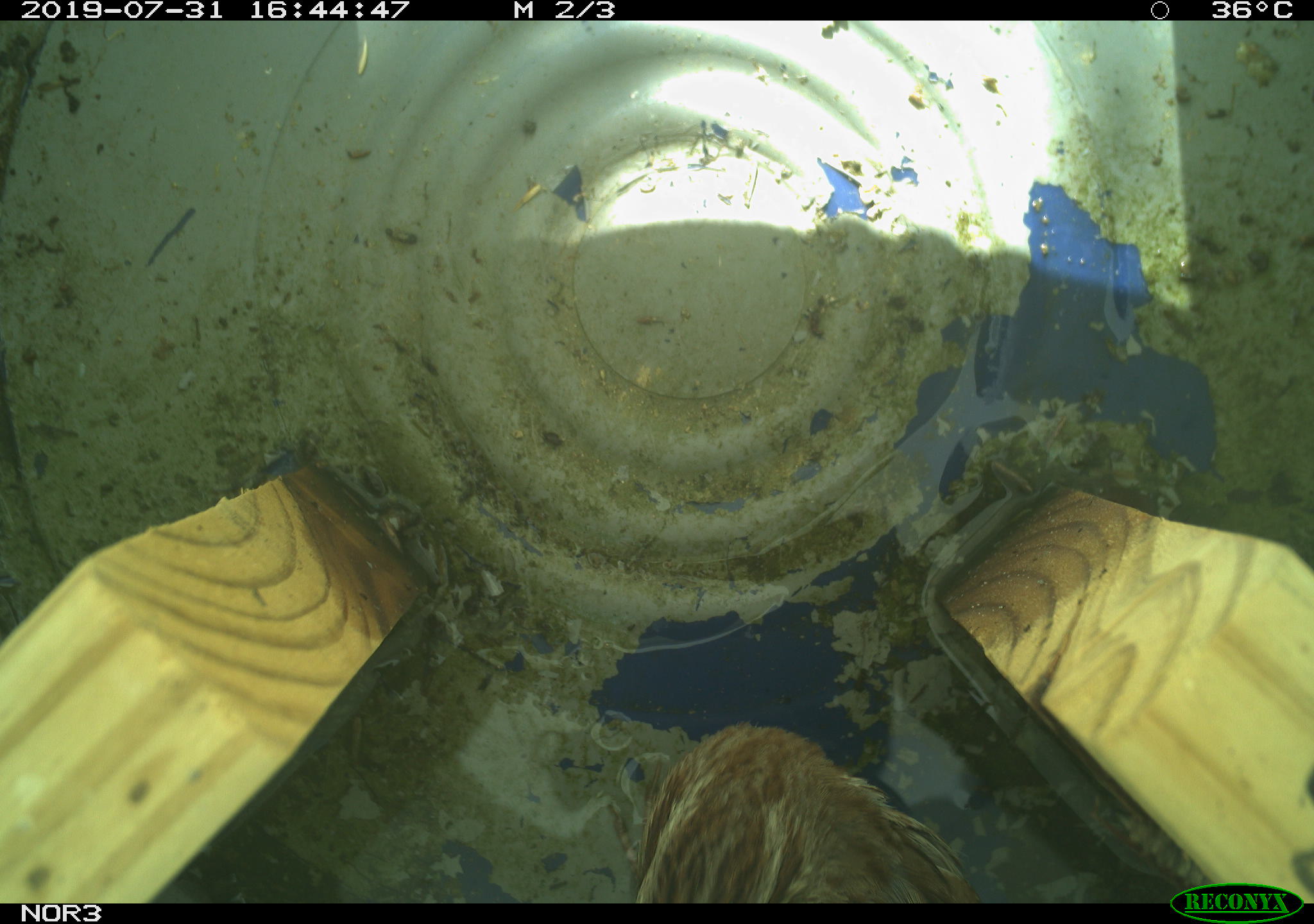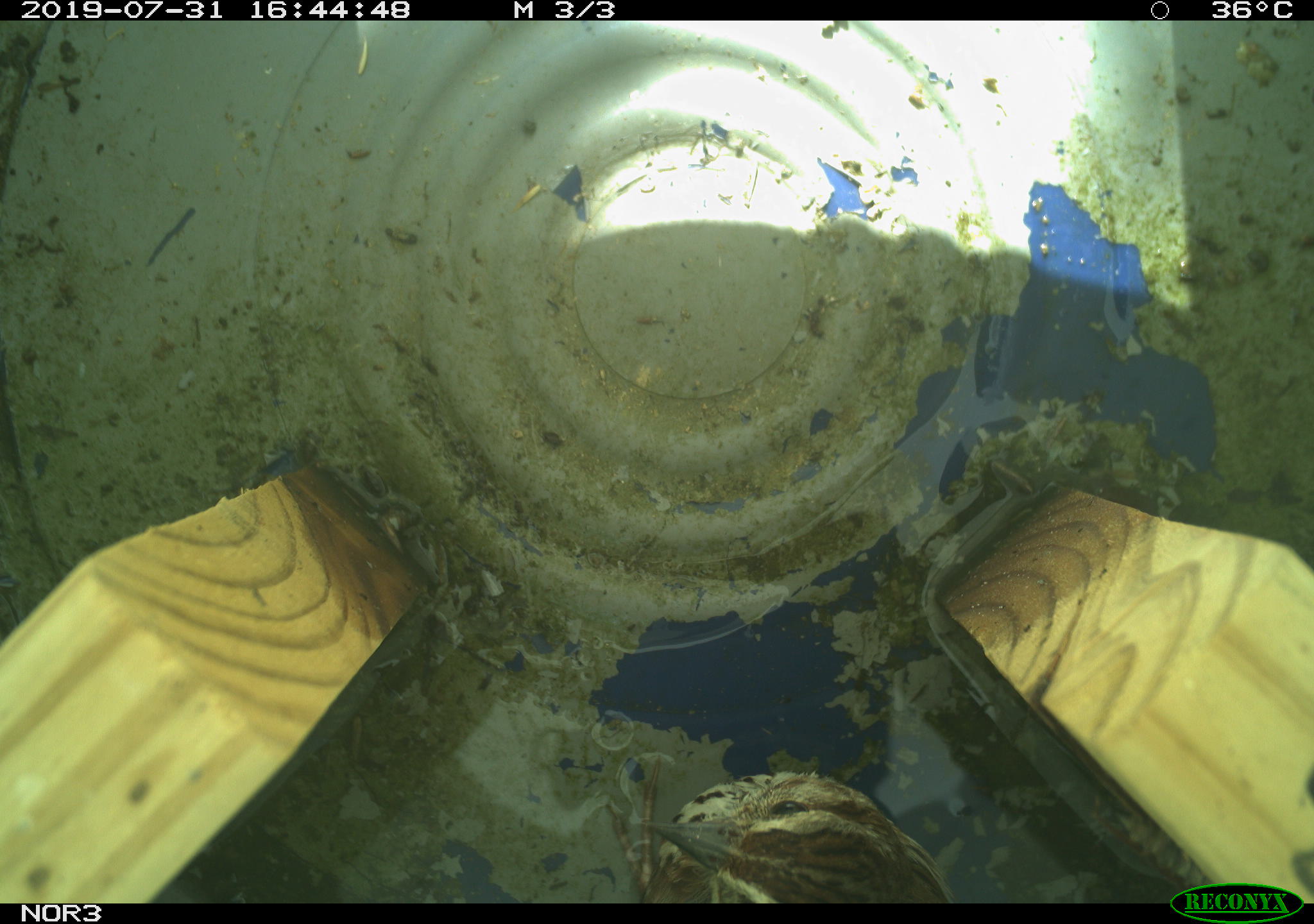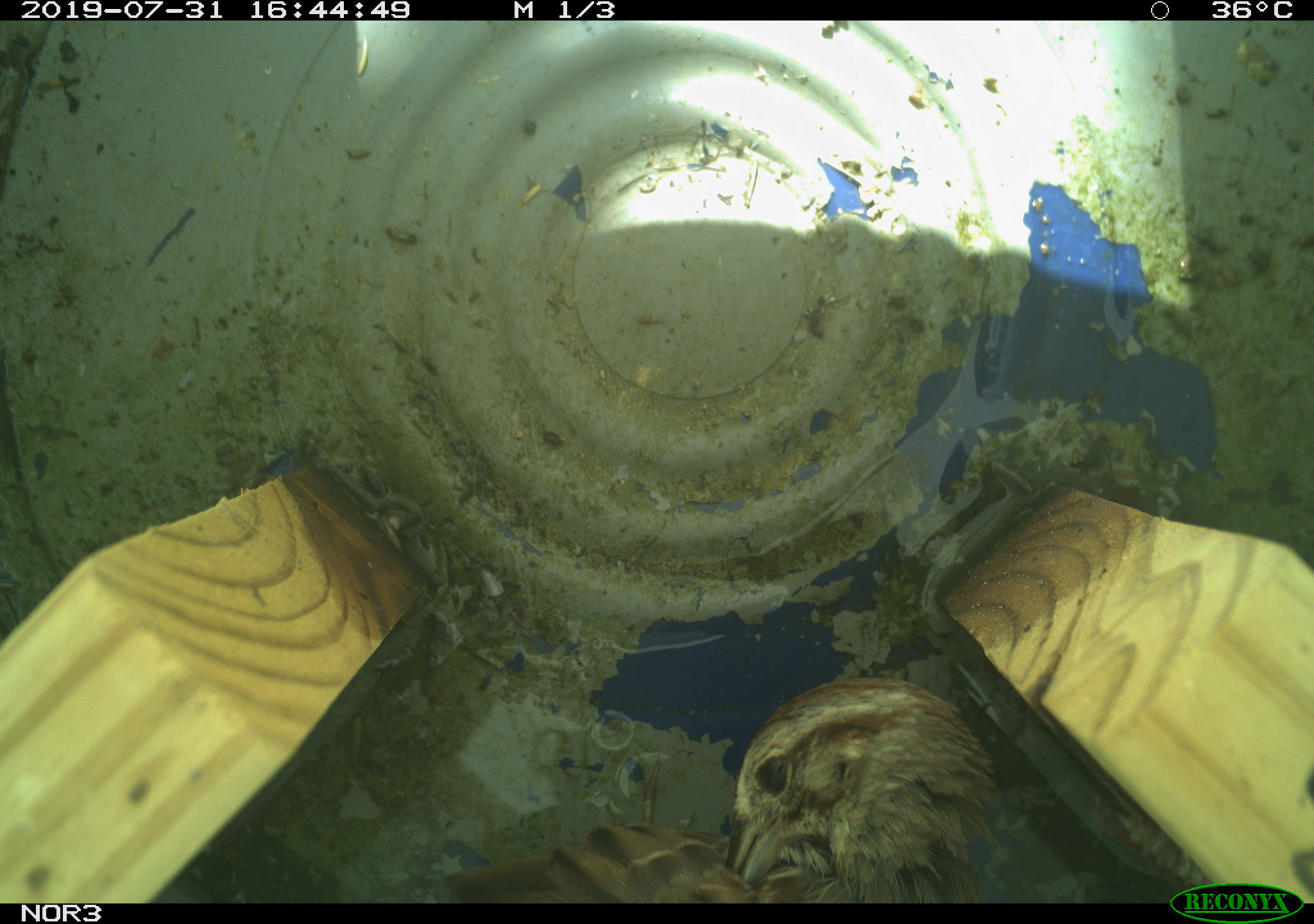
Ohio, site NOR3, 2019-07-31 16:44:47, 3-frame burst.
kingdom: Animalia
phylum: Chordata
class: Aves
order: Passeriformes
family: Passerellidae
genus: Melospiza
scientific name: Melospiza melodia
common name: song sparrow